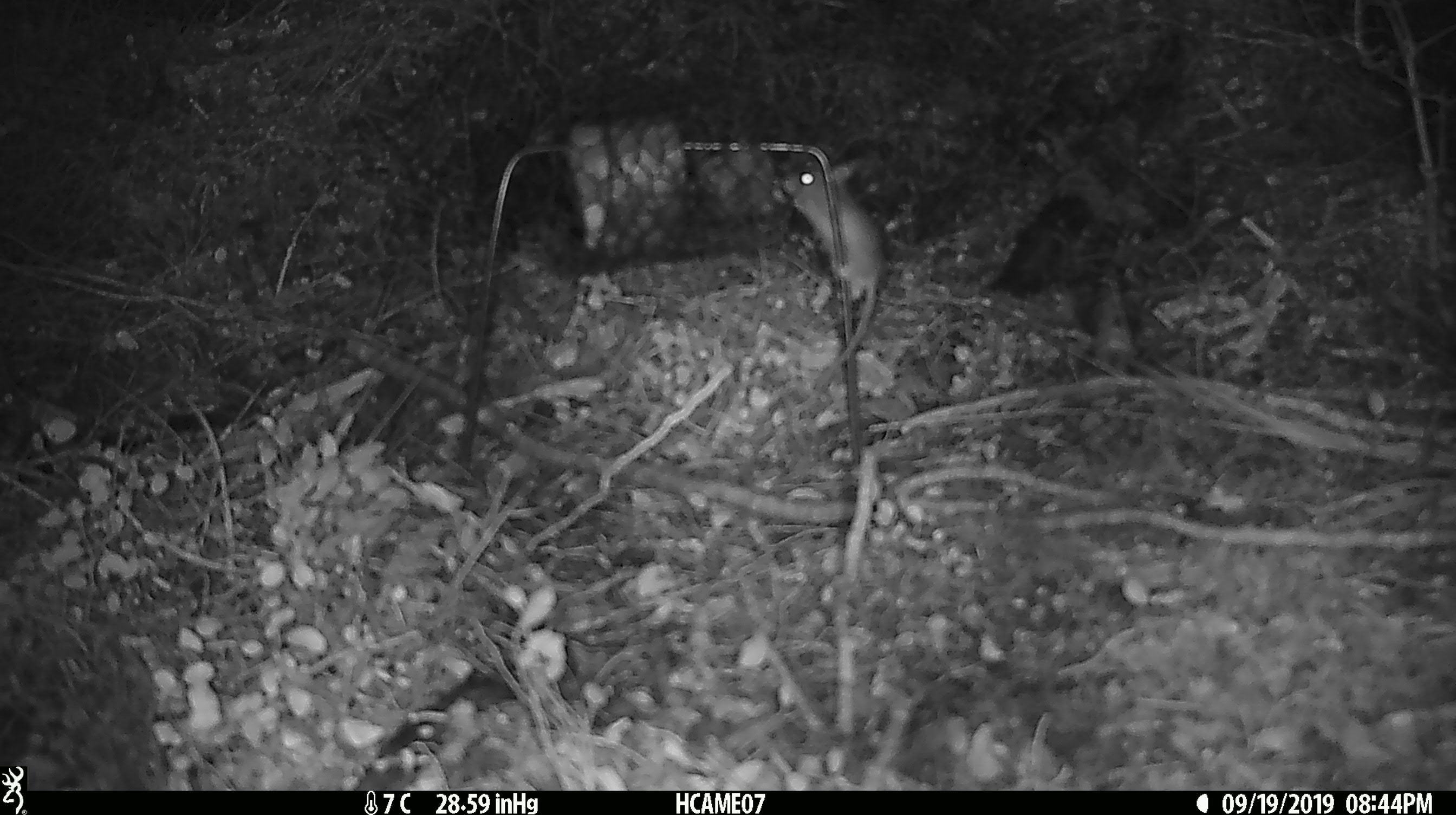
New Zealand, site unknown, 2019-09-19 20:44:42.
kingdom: Animalia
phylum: Chordata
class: Mammalia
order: Rodentia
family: Muridae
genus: Mus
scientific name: Mus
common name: mouse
Mouse (Mus).